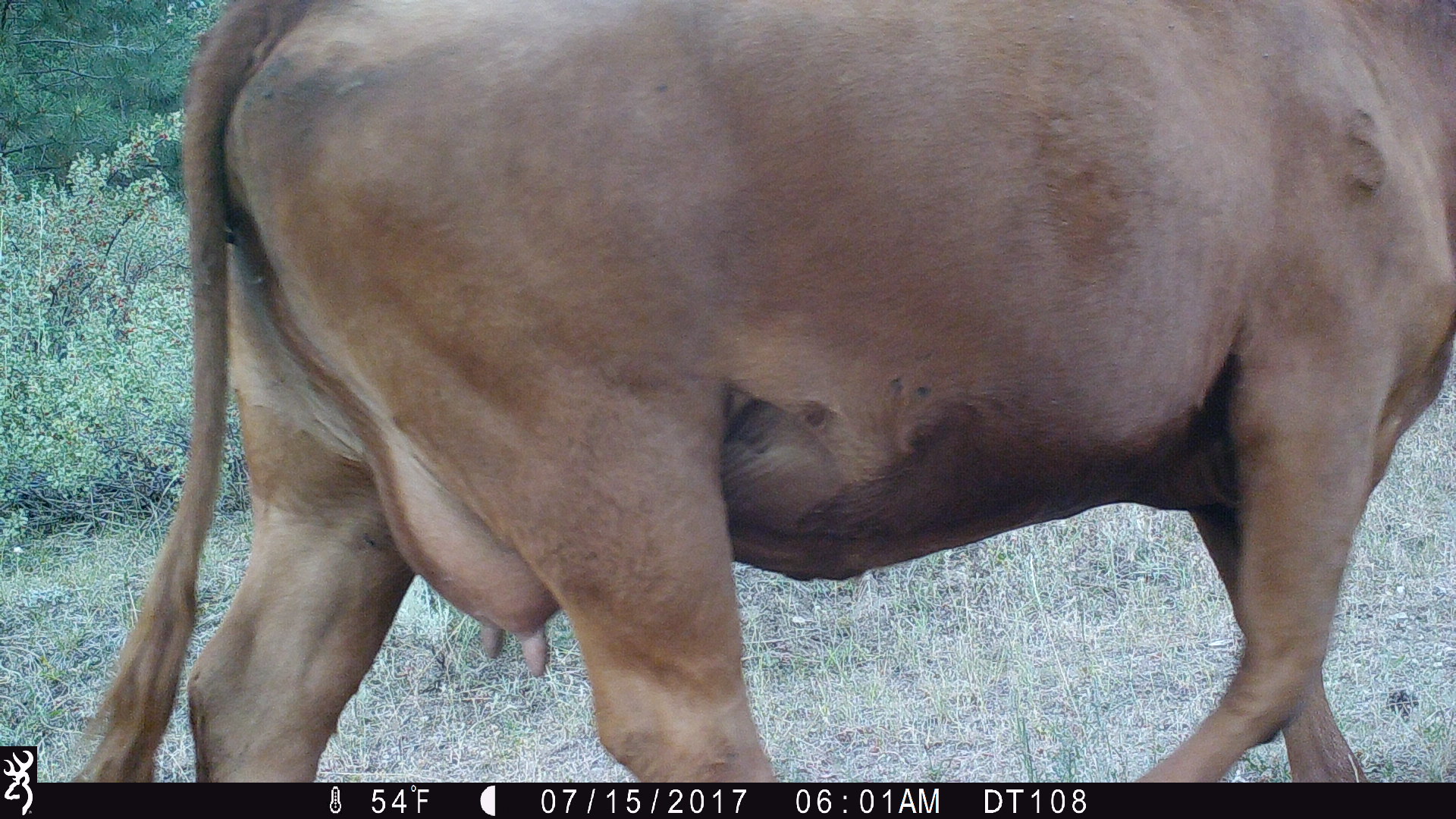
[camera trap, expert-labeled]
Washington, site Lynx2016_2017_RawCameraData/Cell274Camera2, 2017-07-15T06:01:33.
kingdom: Animalia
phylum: Chordata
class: Mammalia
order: Artiodactyla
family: Bovidae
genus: Bos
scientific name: Bos taurus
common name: domestic cattle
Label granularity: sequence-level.